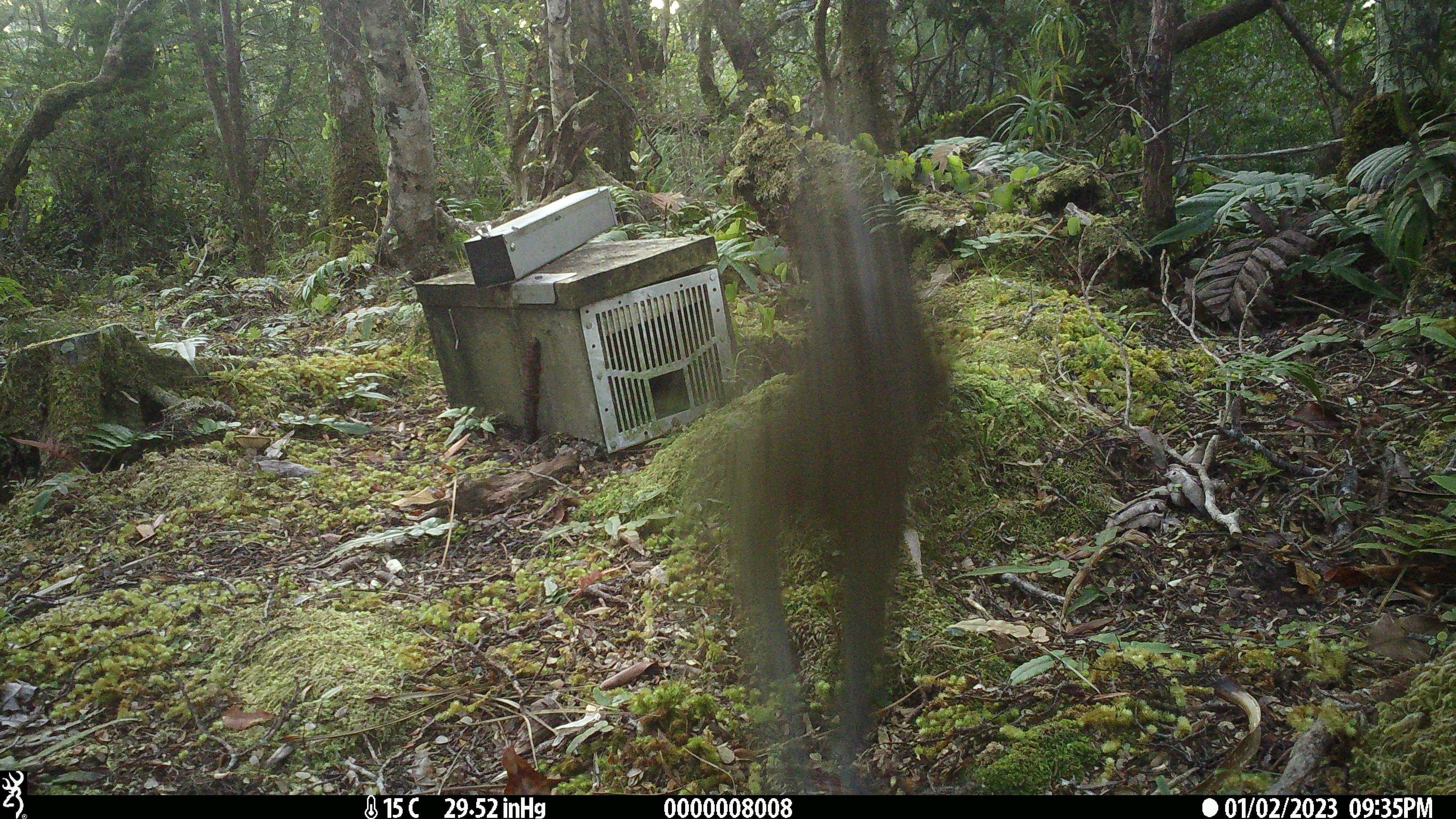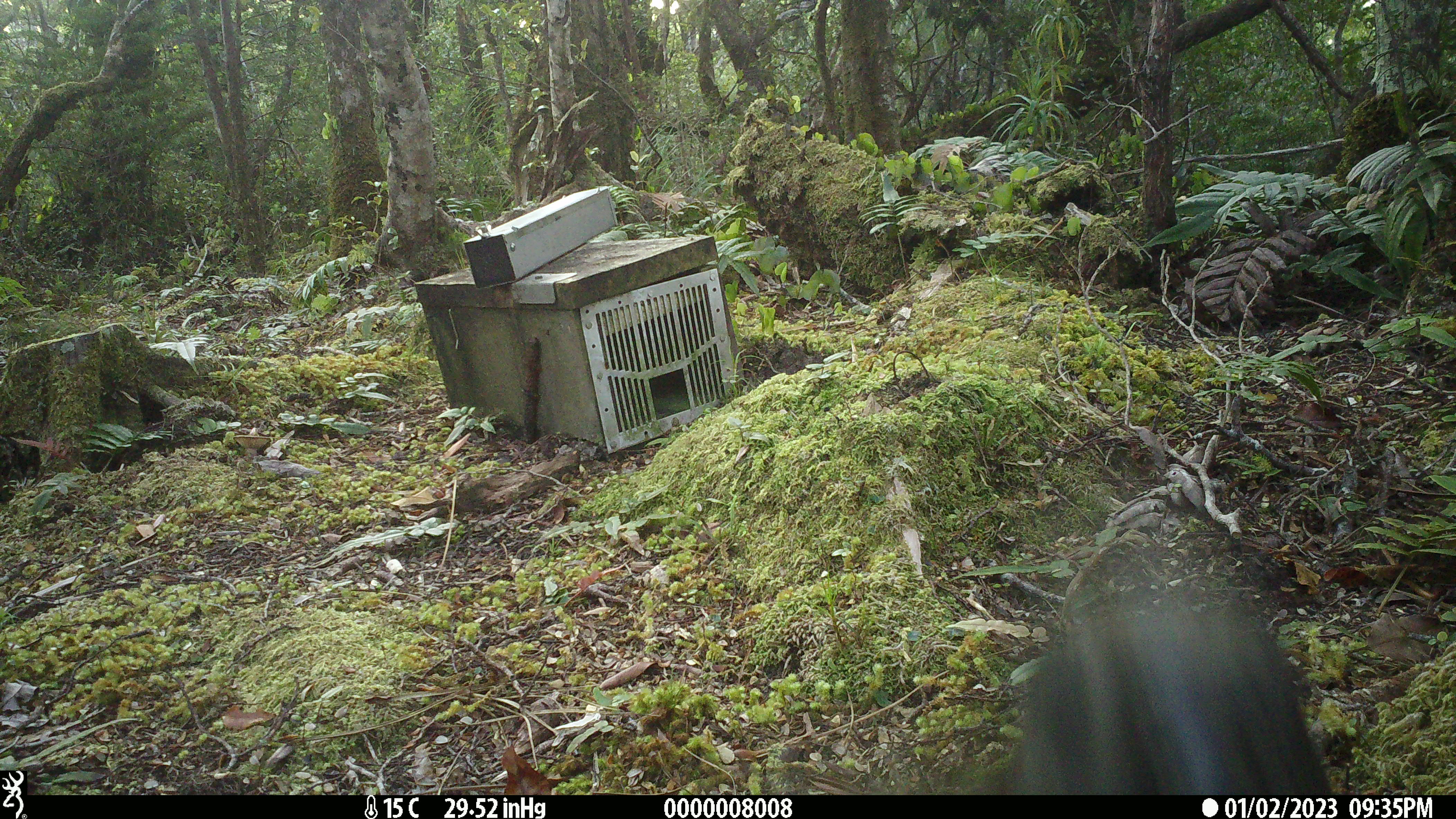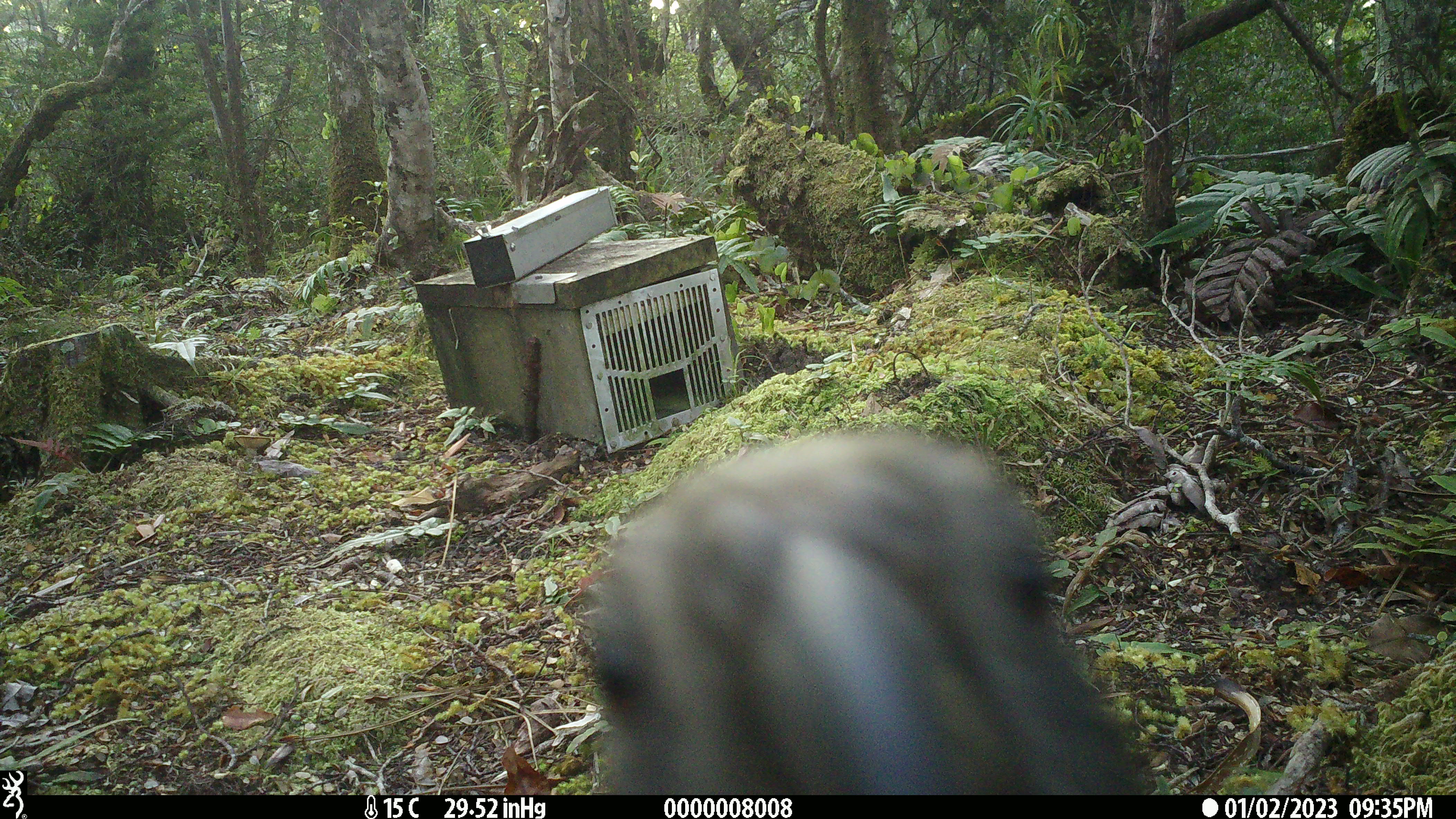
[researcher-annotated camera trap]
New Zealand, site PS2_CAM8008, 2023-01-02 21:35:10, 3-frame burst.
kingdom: Animalia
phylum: Chordata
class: Aves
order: Psittaciformes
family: Strigopidae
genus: Nestor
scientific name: Nestor notabilis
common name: kea